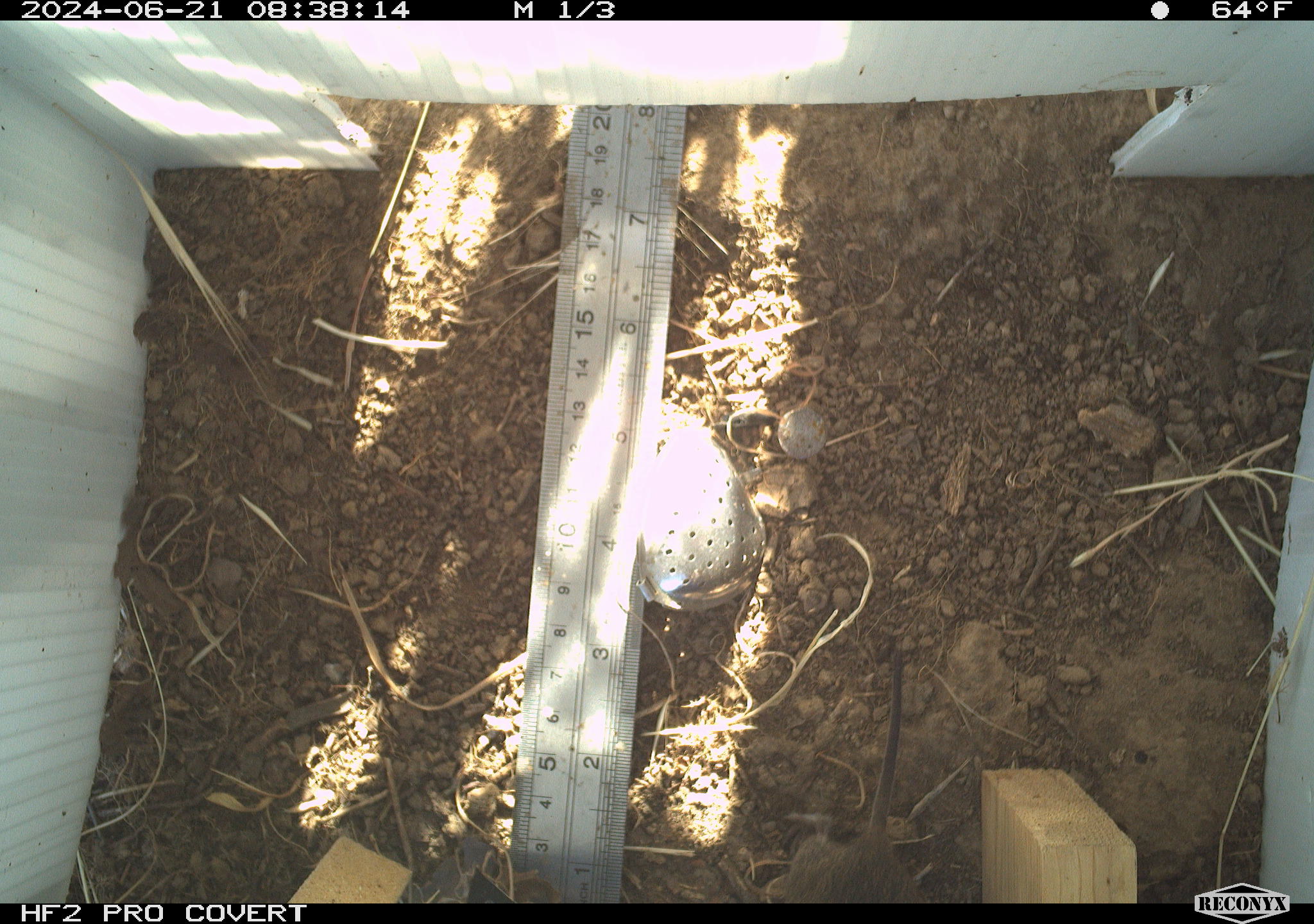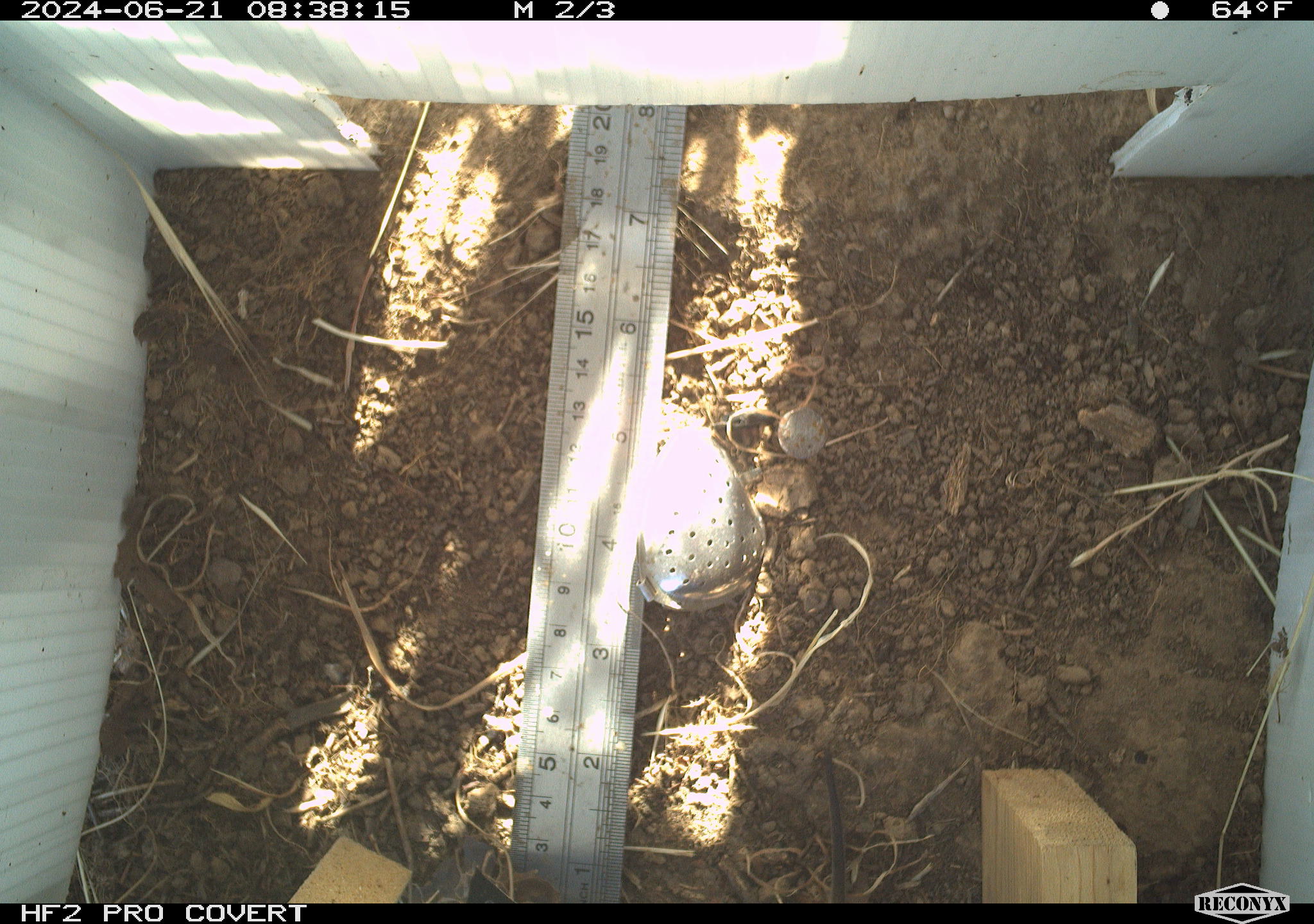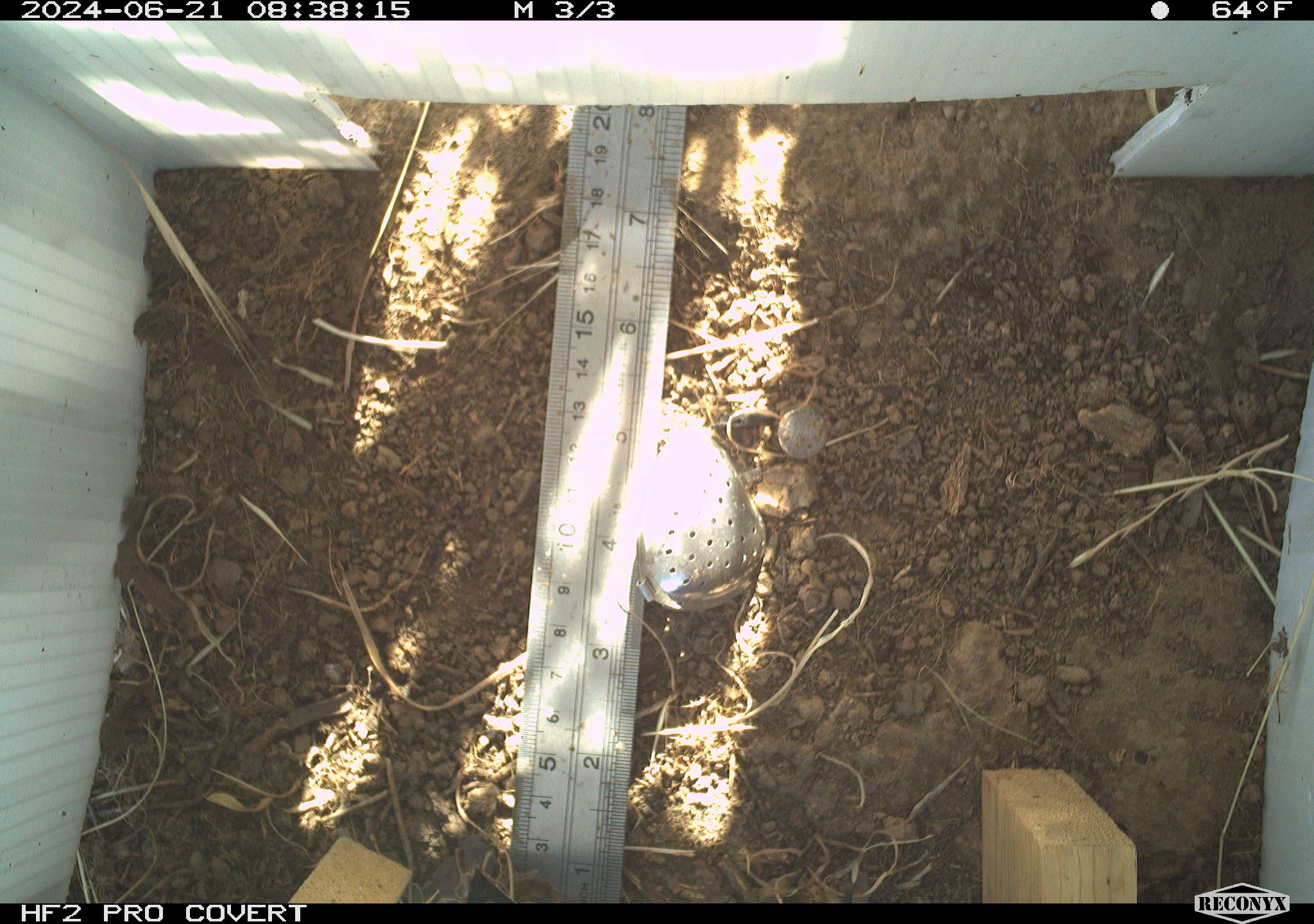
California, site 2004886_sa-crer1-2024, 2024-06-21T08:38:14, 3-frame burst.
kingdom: Animalia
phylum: Chordata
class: Mammalia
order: Rodentia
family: Cricetidae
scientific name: Arvicolinae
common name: voles, lemmings, and muskrats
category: arvicolinae subfamily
Arvicolinae subfamily (voles, lemmings, and muskrats) (Arvicolinae).